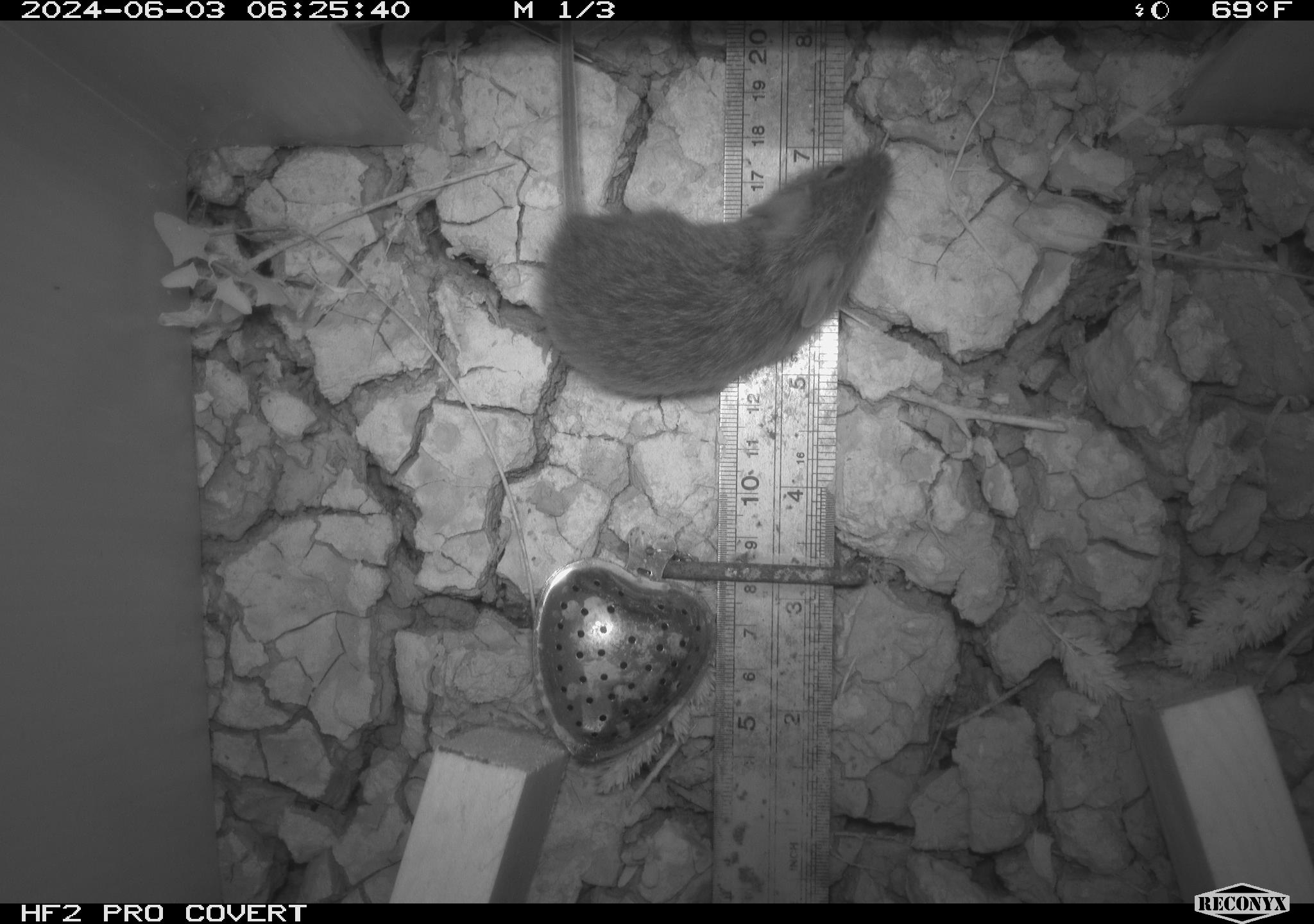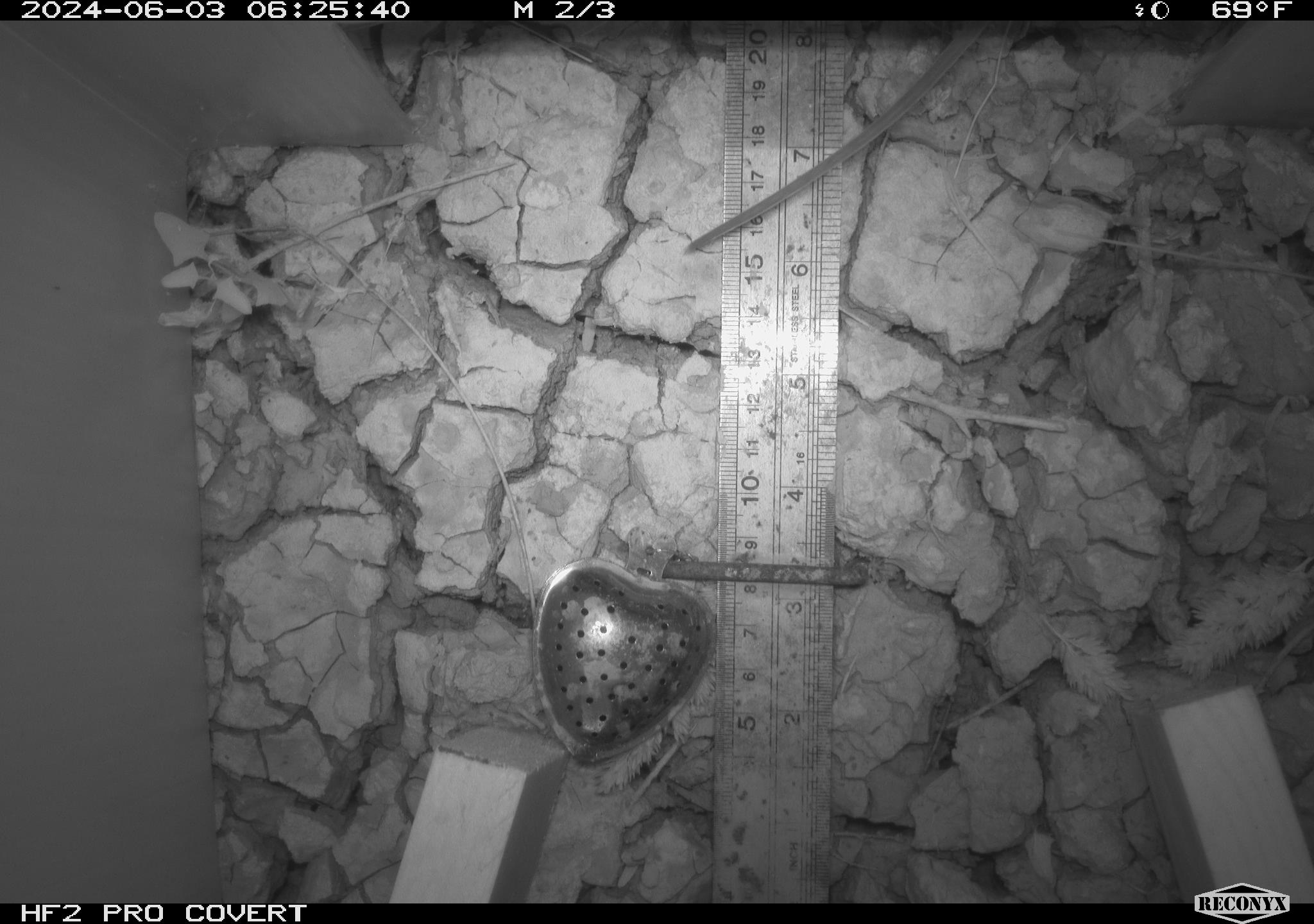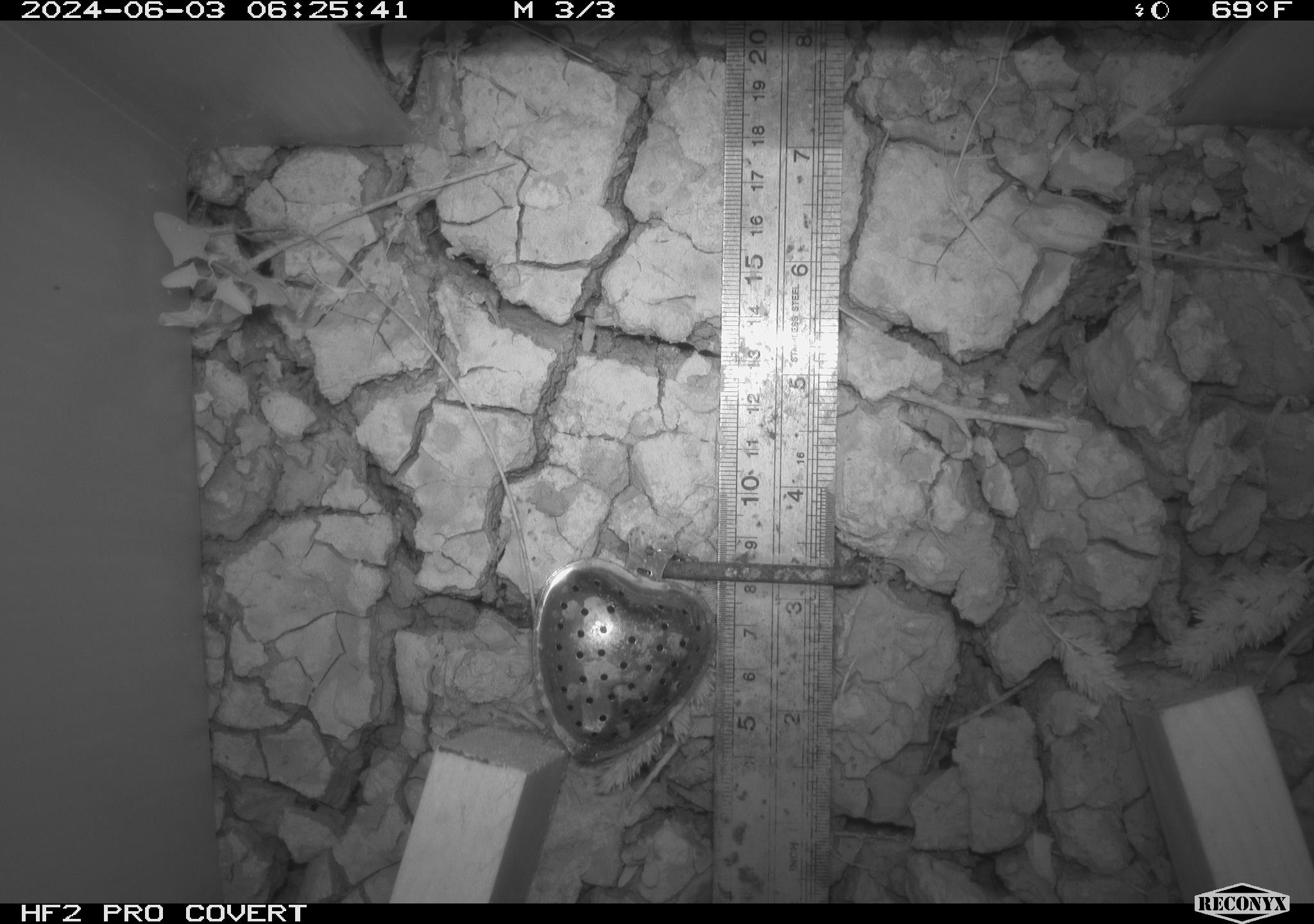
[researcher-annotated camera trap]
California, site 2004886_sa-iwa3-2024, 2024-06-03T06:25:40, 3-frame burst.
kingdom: Animalia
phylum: Chordata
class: Mammalia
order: Rodentia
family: Cricetidae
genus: Sigmodon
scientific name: Sigmodon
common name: cotton rat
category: sigmodon species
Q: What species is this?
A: Sigmodon species (cotton rat) (Sigmodon).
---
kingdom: Animalia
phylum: Chordata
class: Mammalia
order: Rodentia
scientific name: Rodentia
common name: rodent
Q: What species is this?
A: Rodent (Rodentia).